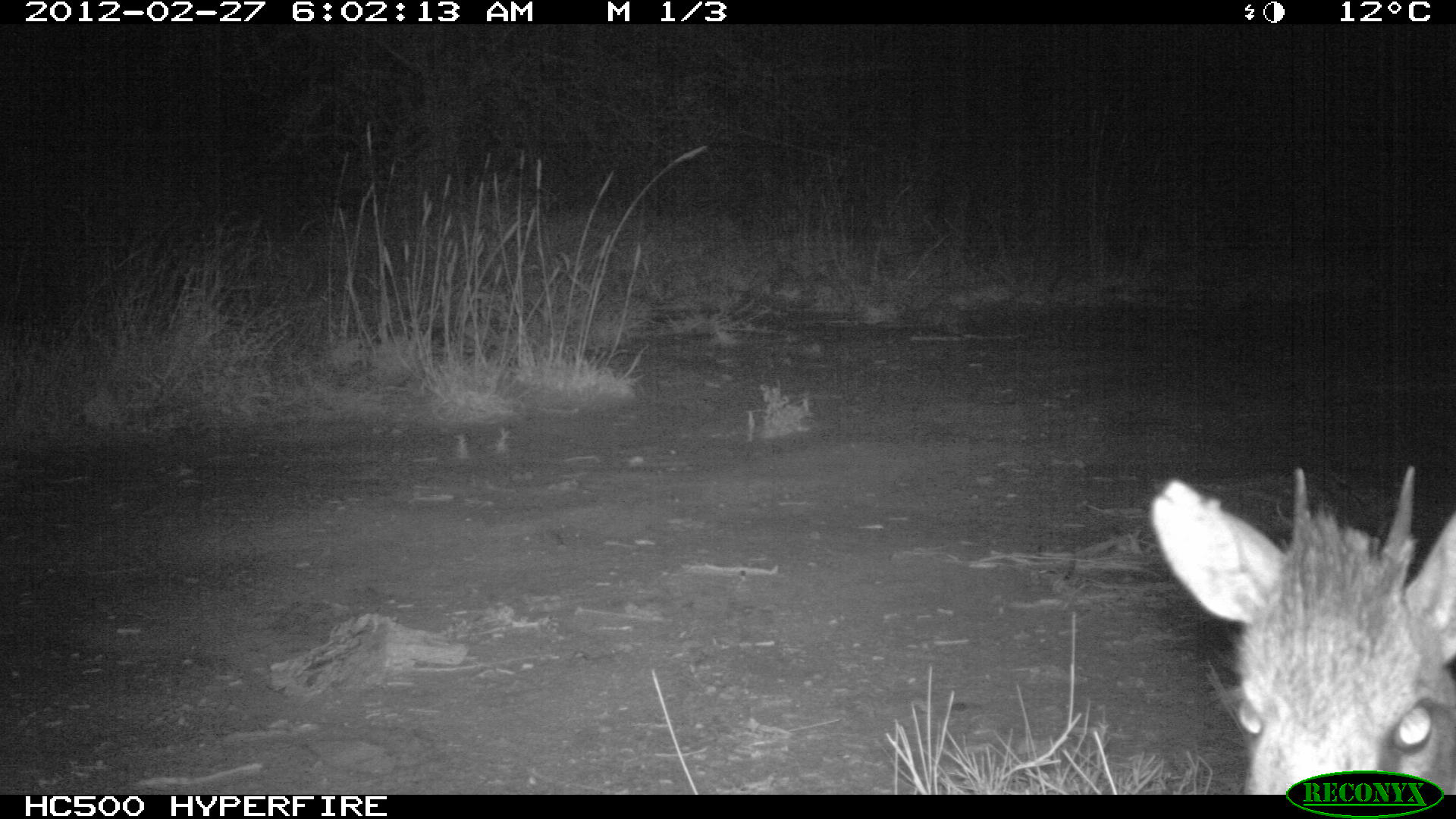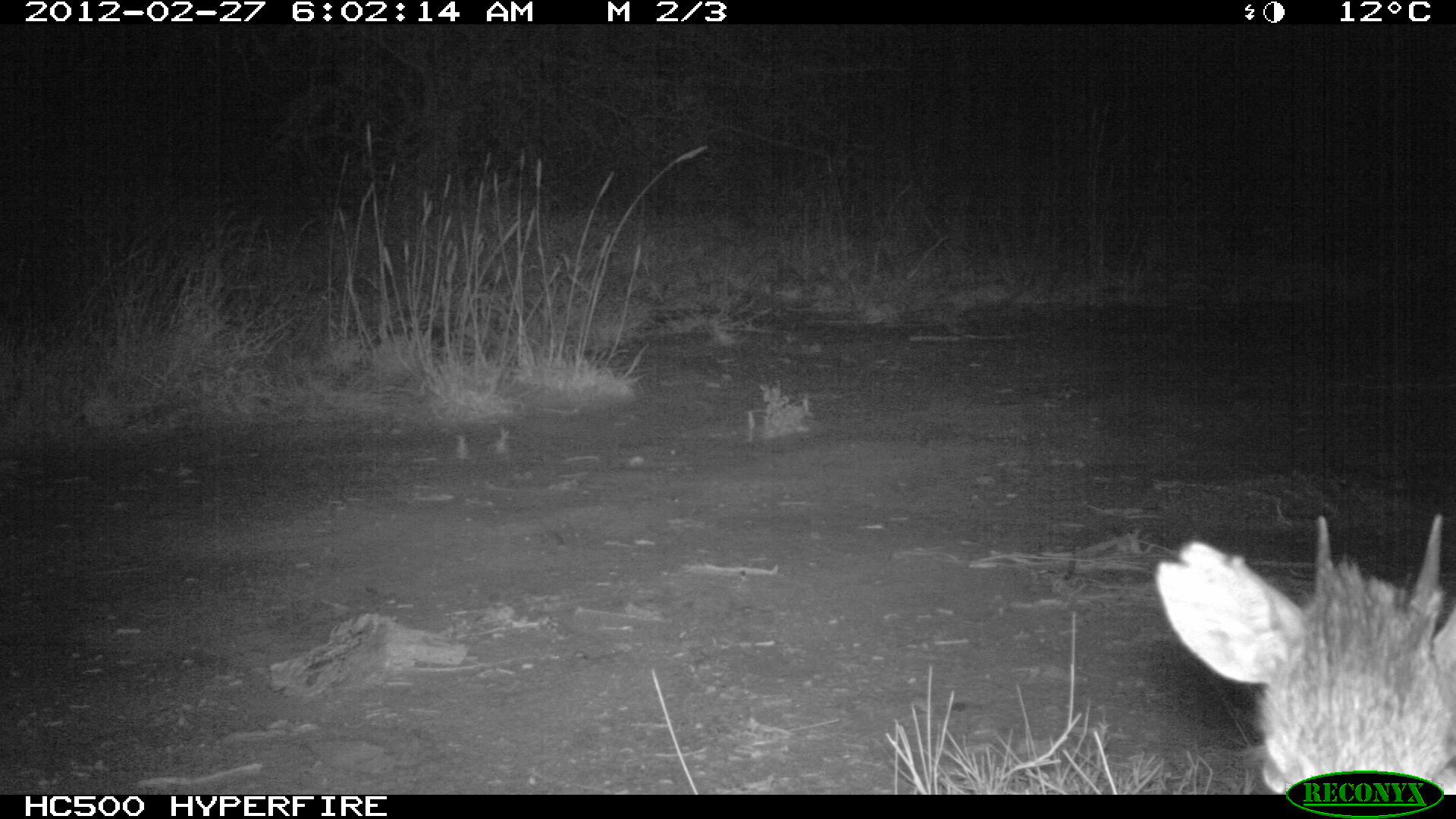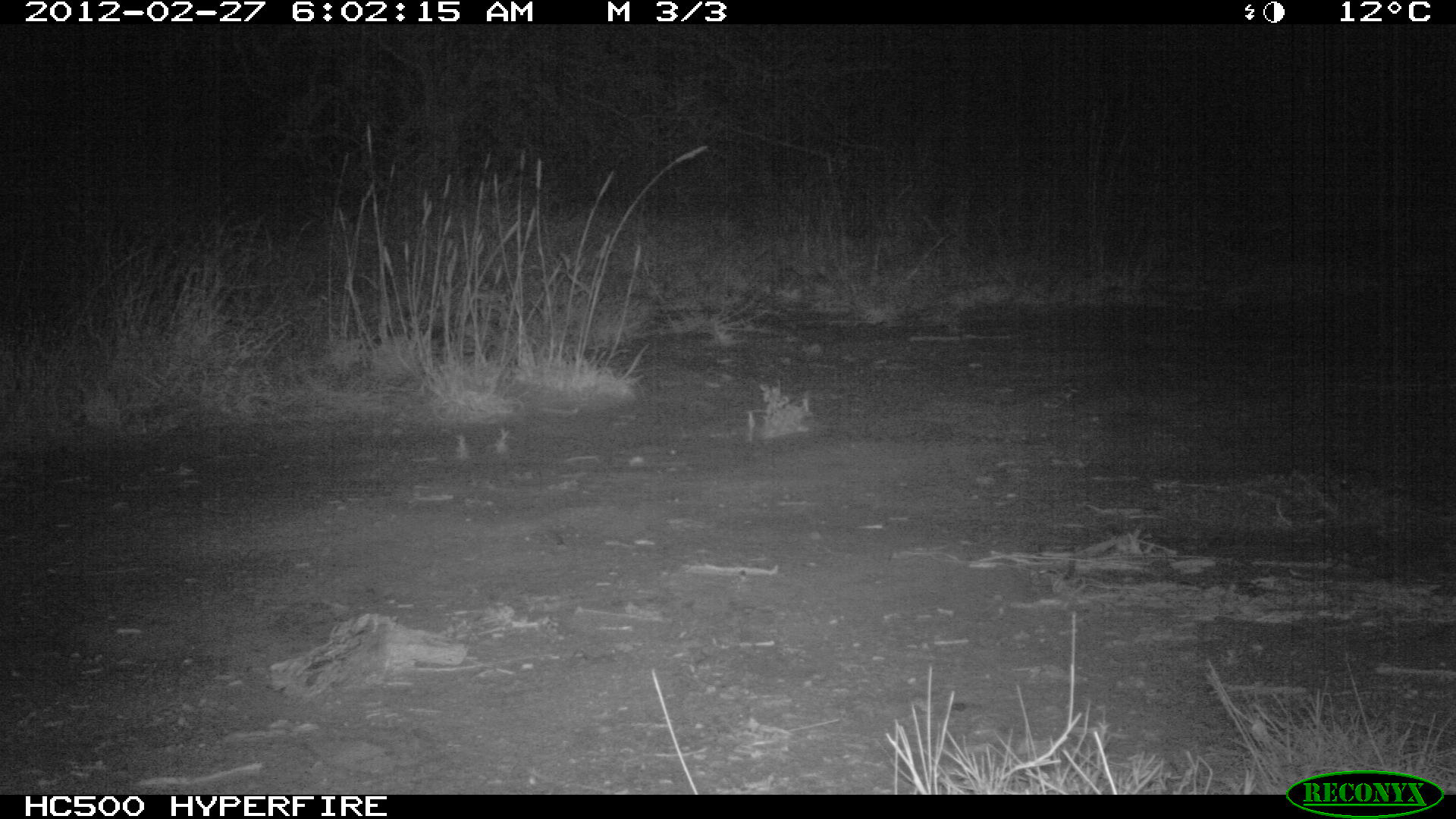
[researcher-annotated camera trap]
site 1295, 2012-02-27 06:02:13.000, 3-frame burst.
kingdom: Animalia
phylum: Chordata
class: Mammalia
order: Artiodactyla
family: Bovidae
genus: Madoqua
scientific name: Madoqua guentheri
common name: günther's dik-dik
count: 1